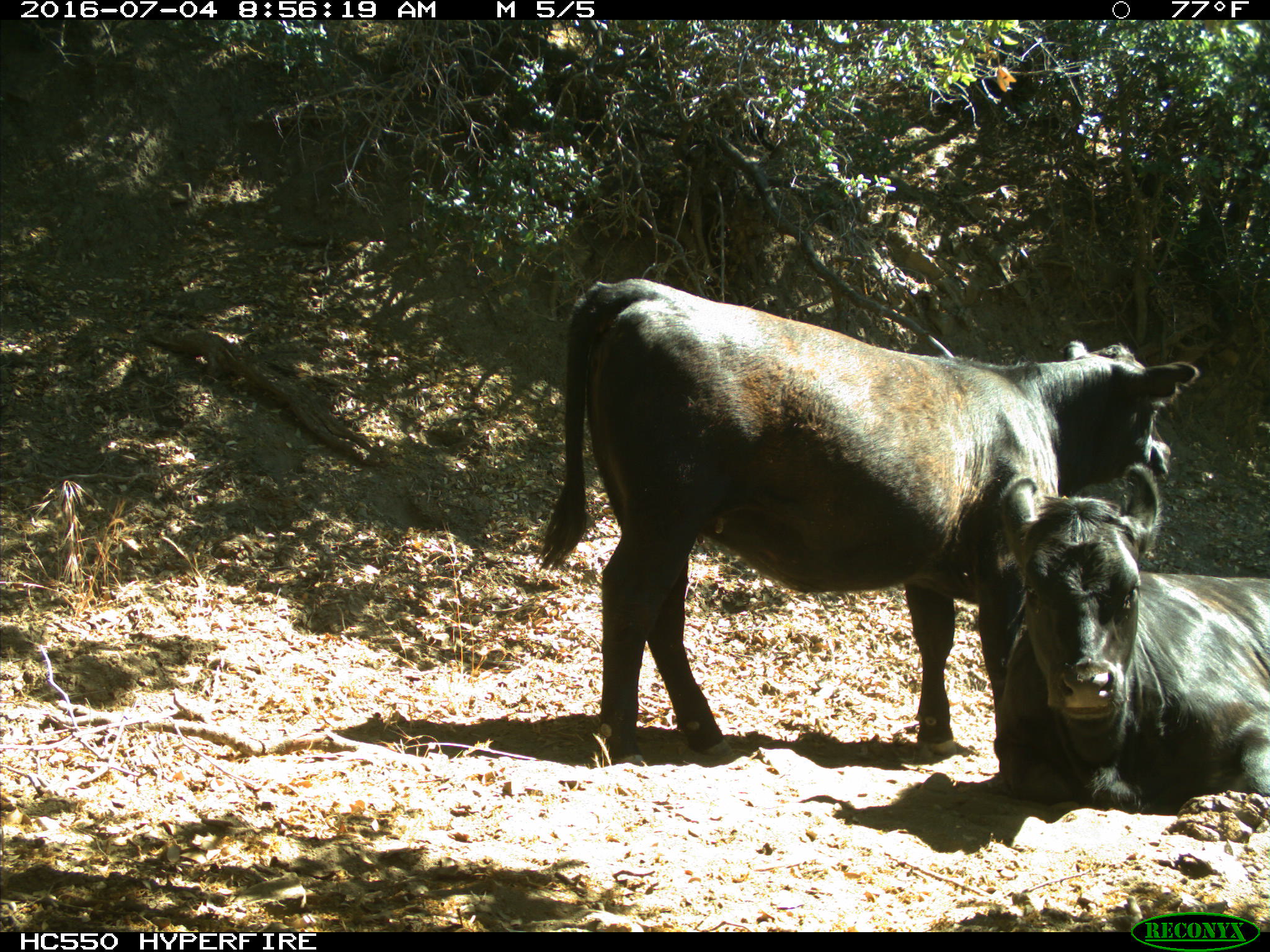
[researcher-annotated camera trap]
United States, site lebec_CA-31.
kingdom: Animalia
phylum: Chordata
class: Mammalia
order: Artiodactyla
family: Bovidae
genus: Bos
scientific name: Bos taurus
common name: domestic cow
Bos taurus (domestic cow).